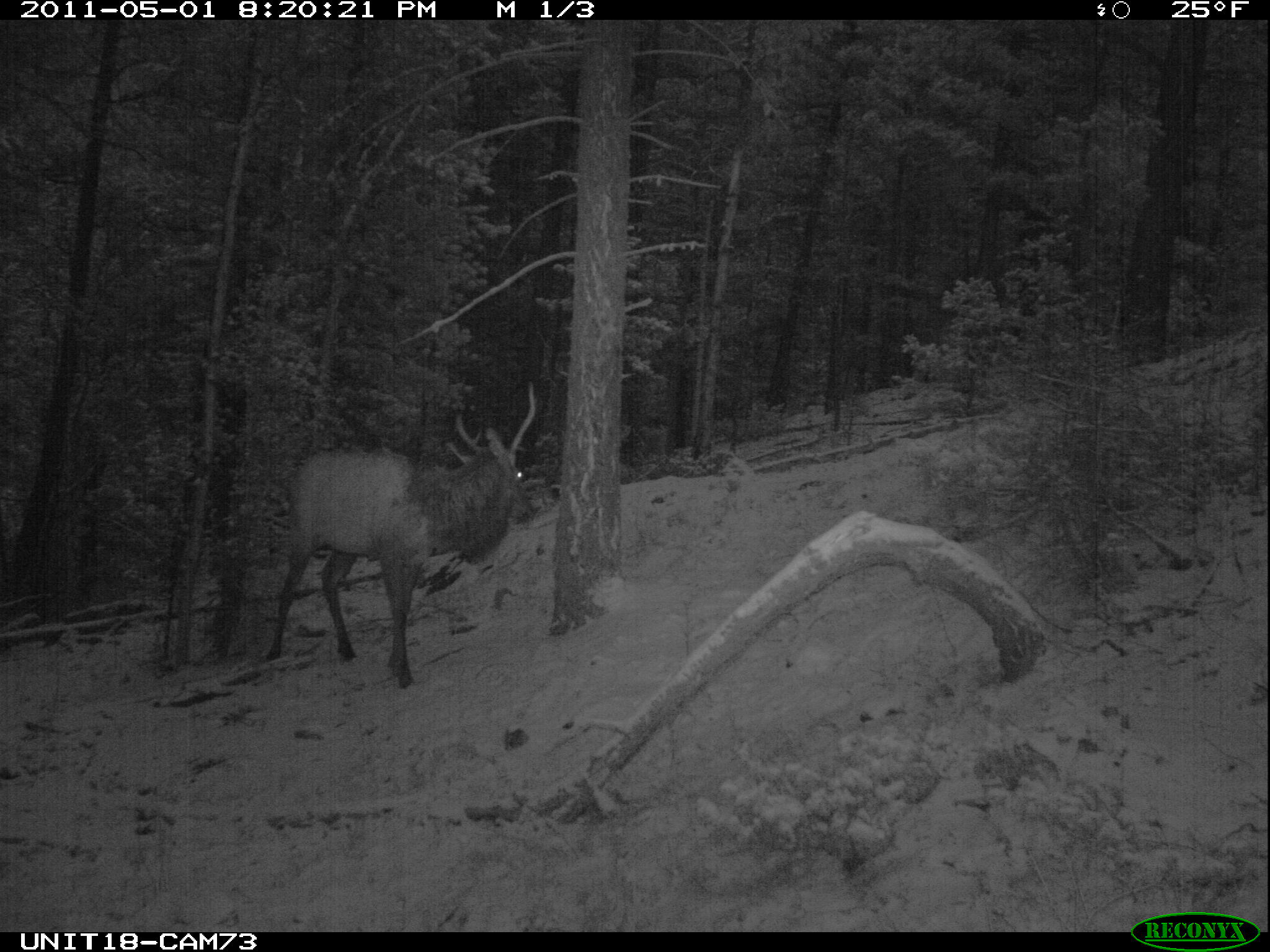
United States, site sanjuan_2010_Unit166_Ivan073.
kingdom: Animalia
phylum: Chordata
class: Mammalia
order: Artiodactyla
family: Cervidae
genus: Cervus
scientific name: Cervus elaphus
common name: red deer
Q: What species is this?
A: Cervus elaphus (red deer).